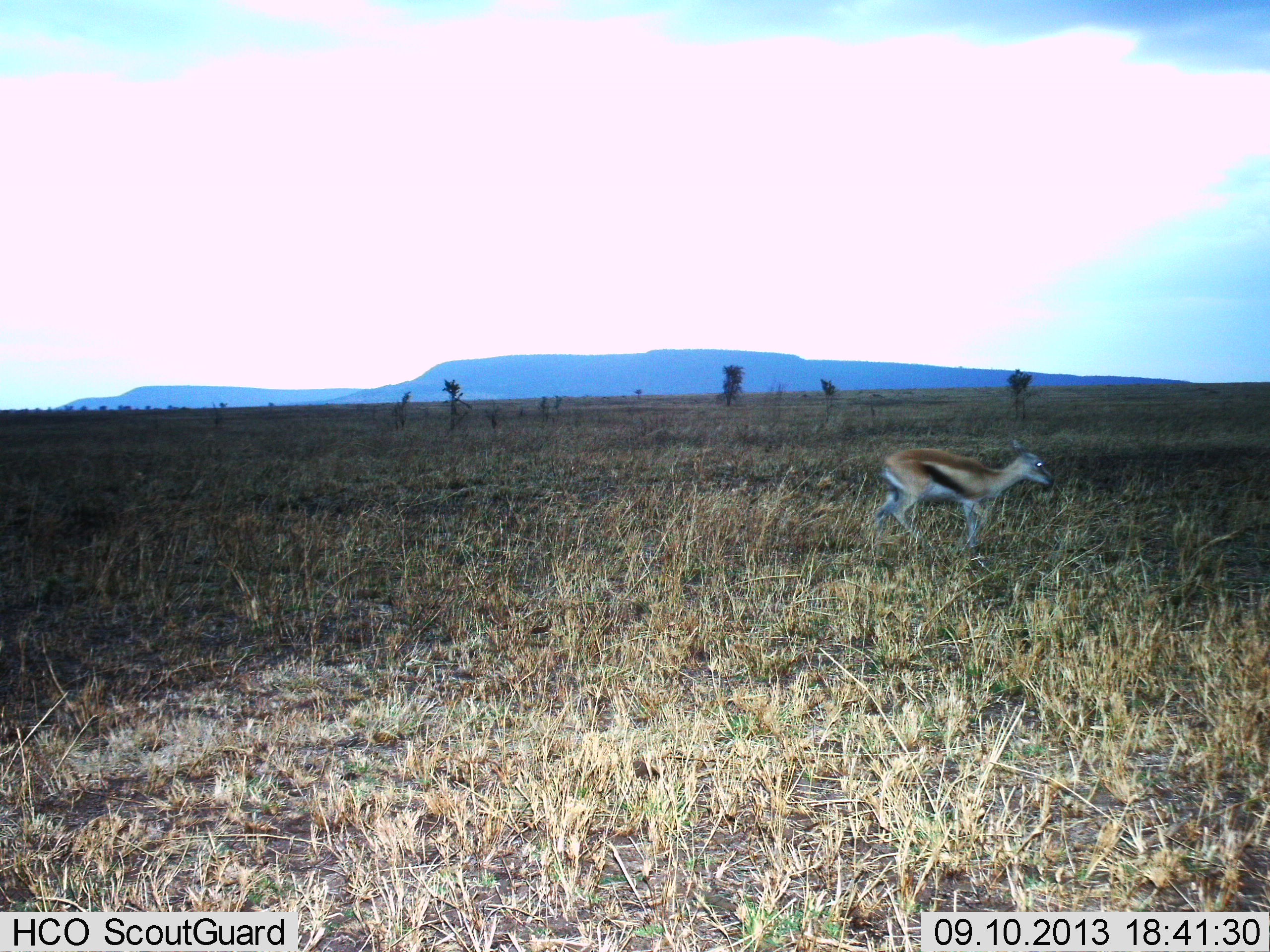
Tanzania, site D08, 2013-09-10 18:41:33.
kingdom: Animalia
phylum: Chordata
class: Mammalia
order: Artiodactyla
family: Bovidae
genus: Eudorcas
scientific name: Eudorcas thomsonii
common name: thomson's gazelle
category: gazellethomsons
Gazellethomsons (thomson's gazelle) (Eudorcas thomsonii), count 1. Behavior (volunteer vote fractions): standing 9%, resting 0%, moving 91%, interacting 0%. Young present (vote fraction): 5%. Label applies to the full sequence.